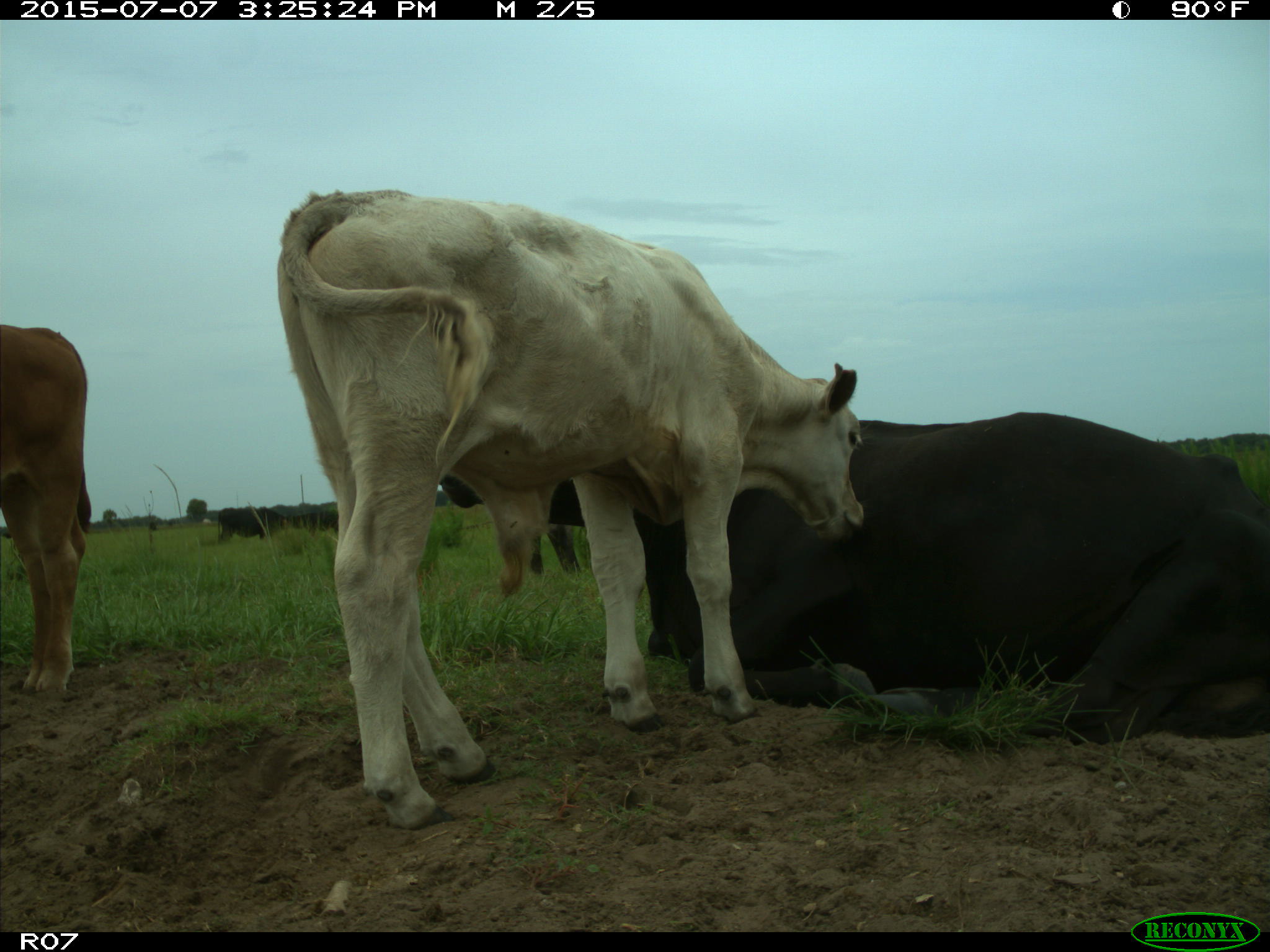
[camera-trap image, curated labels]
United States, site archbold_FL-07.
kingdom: Animalia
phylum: Chordata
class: Mammalia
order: Artiodactyla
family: Bovidae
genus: Bos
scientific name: Bos taurus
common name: domestic cow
Bos taurus (domestic cow).